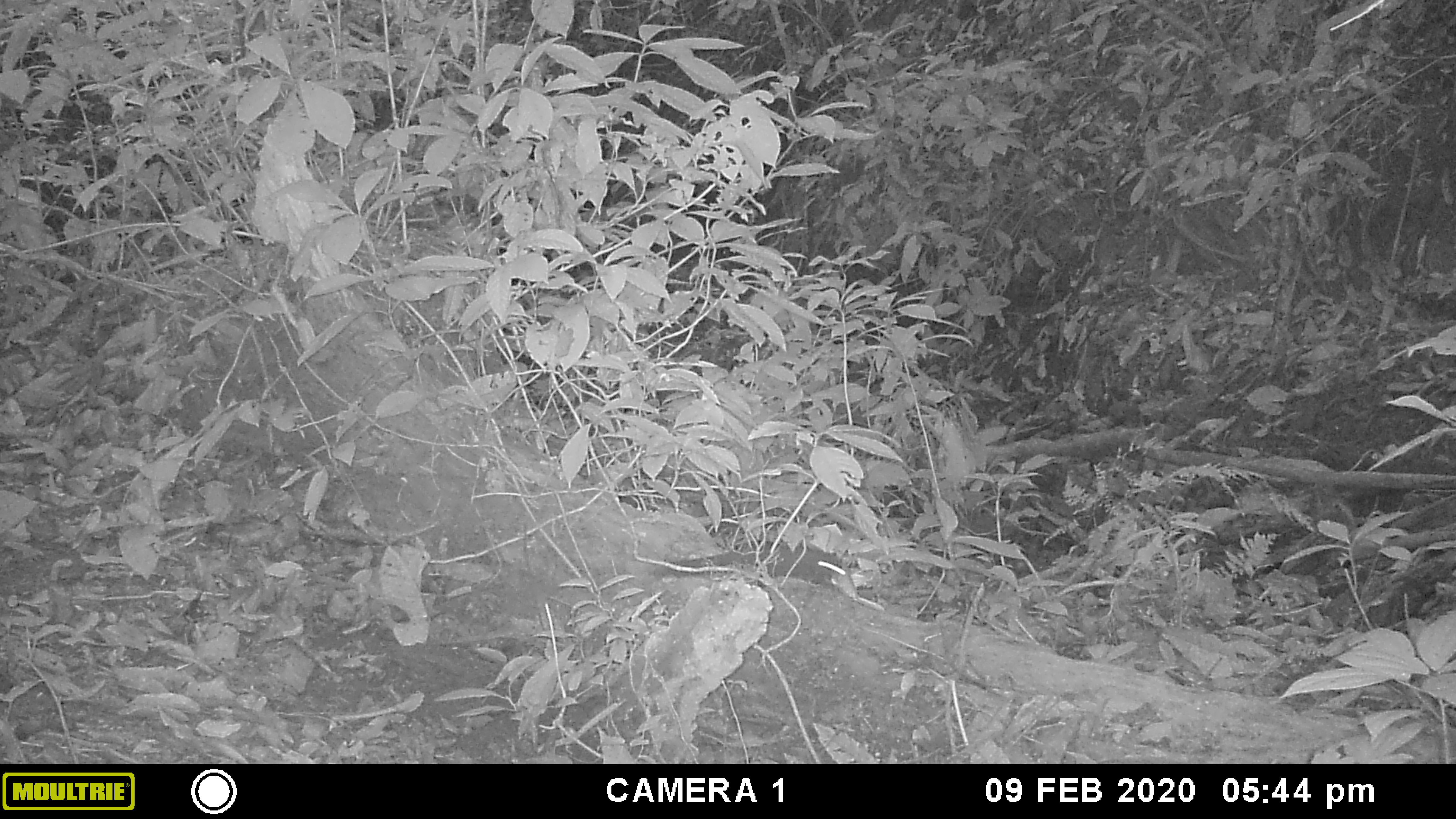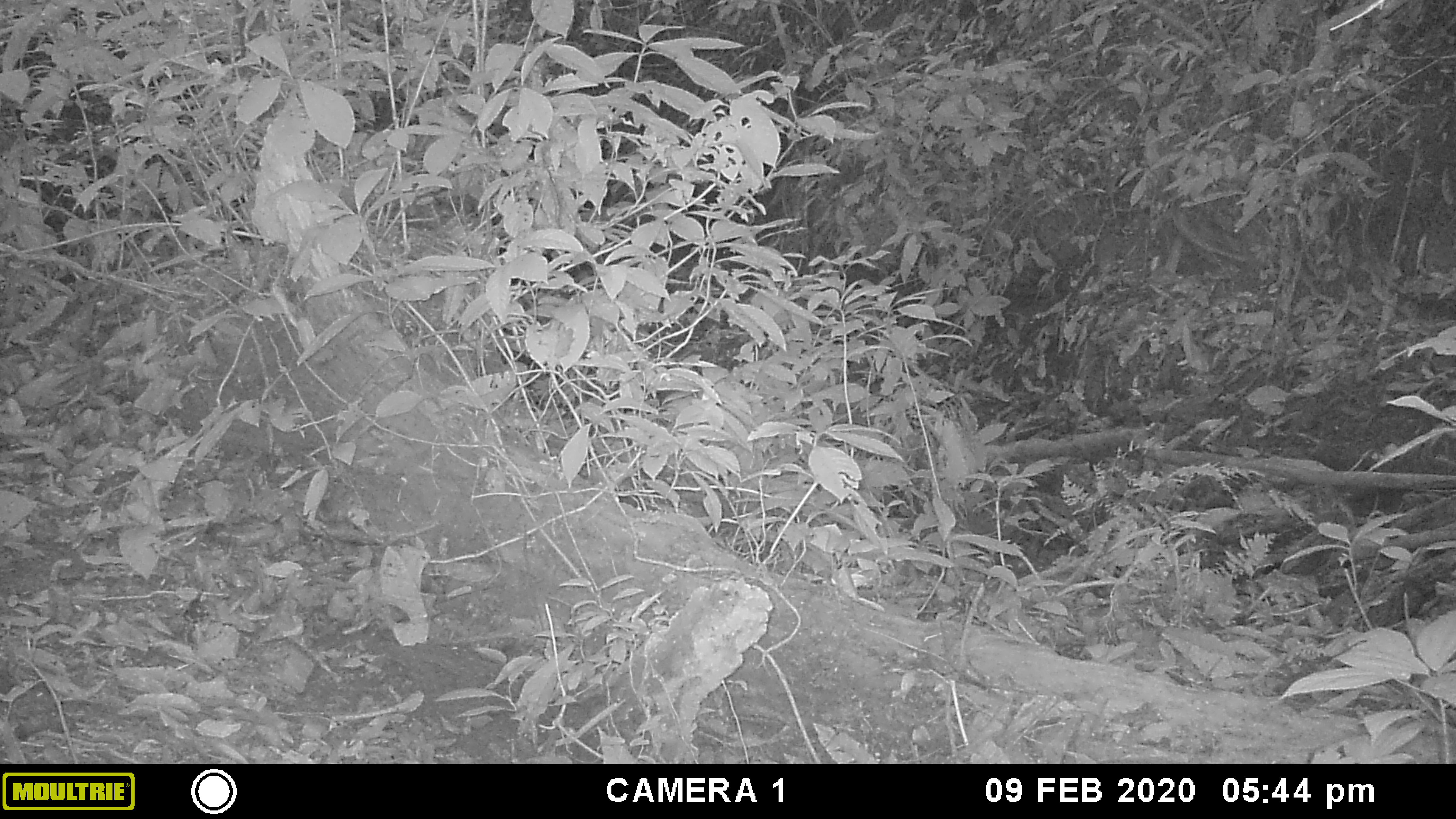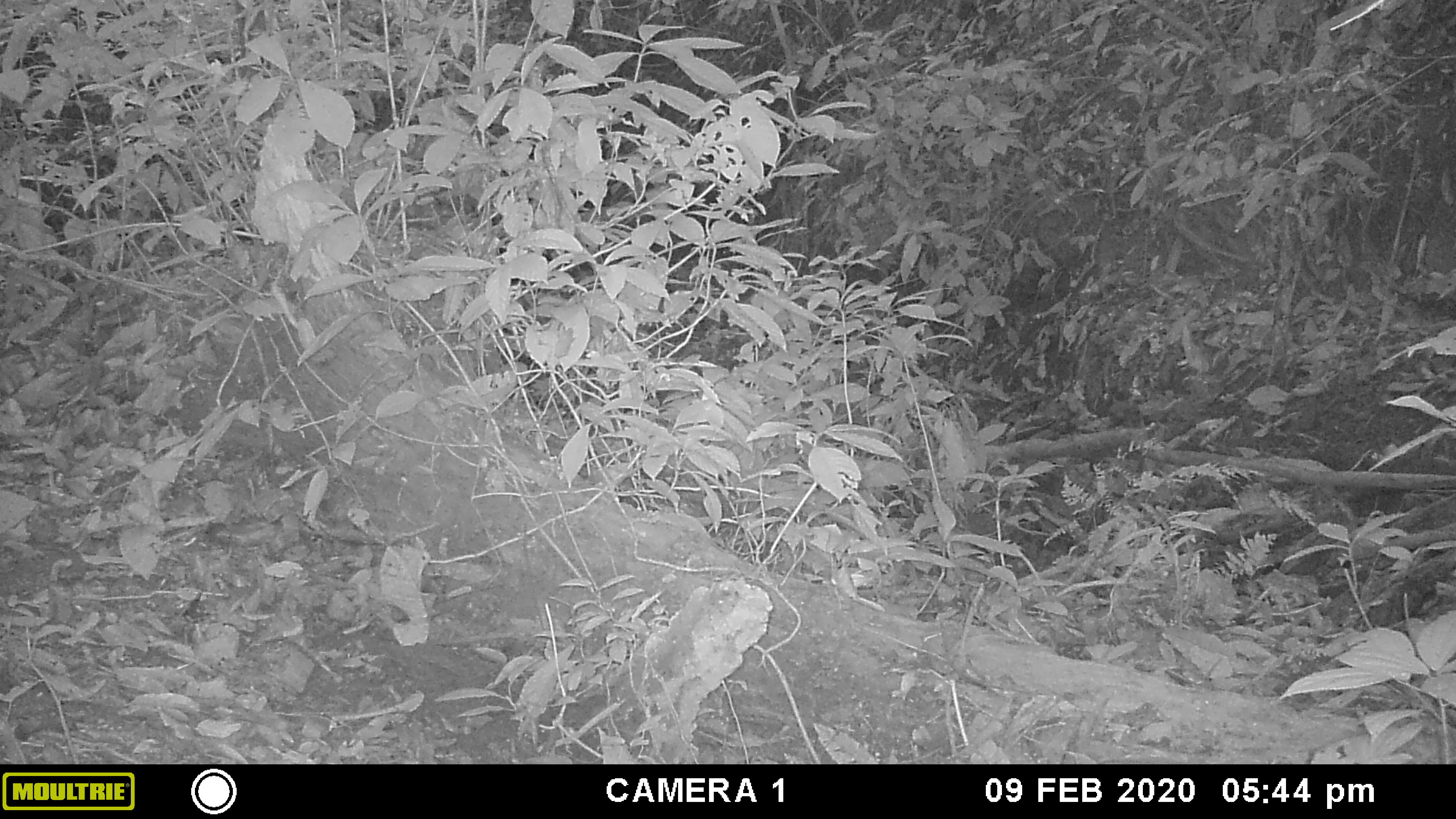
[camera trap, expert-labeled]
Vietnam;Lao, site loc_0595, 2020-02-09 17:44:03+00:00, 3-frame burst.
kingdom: Animalia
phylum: Chordata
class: Mammalia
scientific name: Mammalia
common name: mammal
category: unidentified small mammal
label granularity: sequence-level